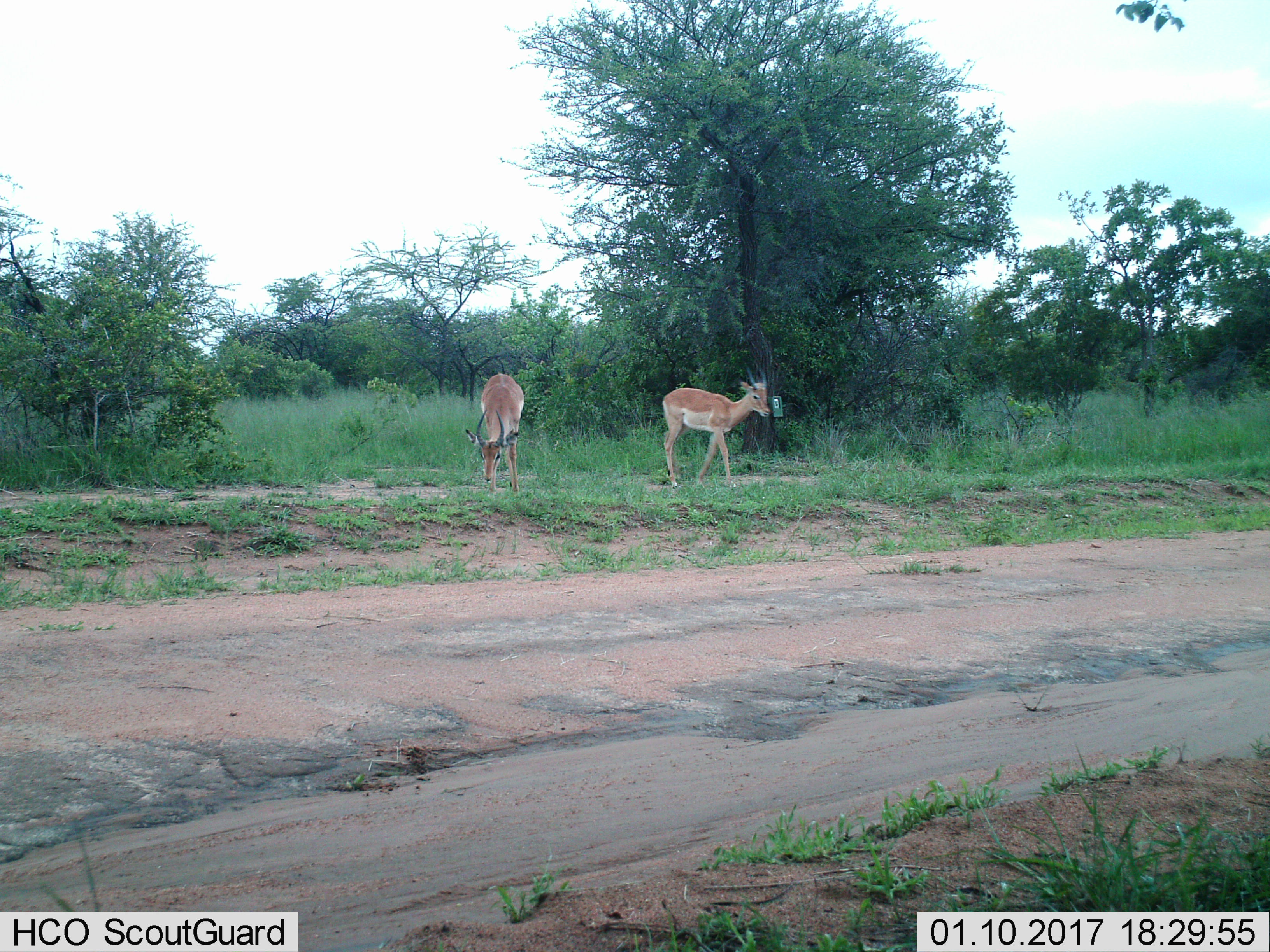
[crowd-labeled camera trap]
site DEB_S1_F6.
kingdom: Animalia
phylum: Chordata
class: Mammalia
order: Artiodactyla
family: Bovidae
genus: Aepyceros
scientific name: Aepyceros melampus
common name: impala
Impala (Aepyceros melampus), count 2. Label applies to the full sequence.